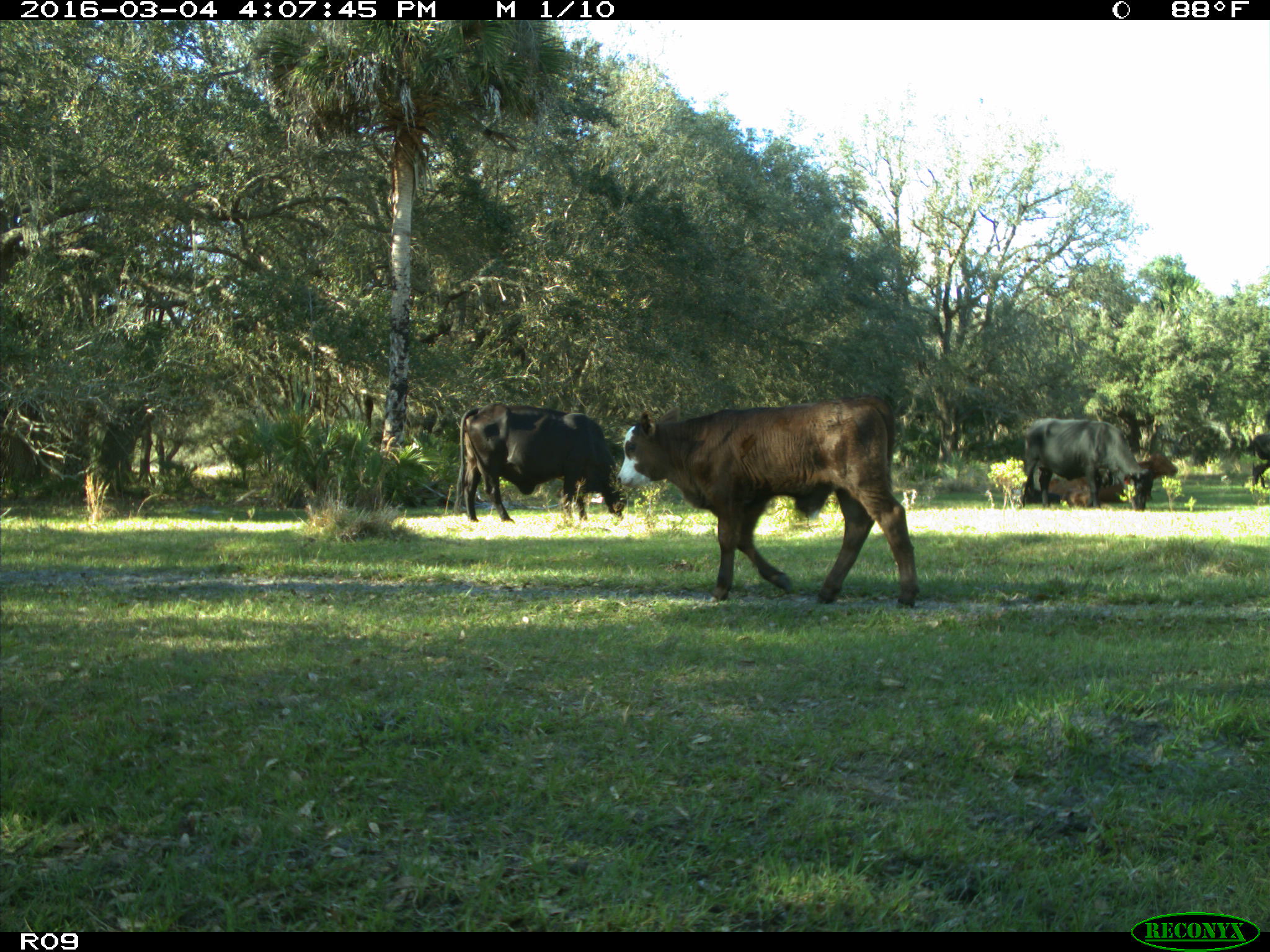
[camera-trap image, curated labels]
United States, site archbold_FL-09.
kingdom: Animalia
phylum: Chordata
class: Mammalia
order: Artiodactyla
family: Bovidae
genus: Bos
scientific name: Bos taurus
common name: domestic cow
Bos taurus (domestic cow).